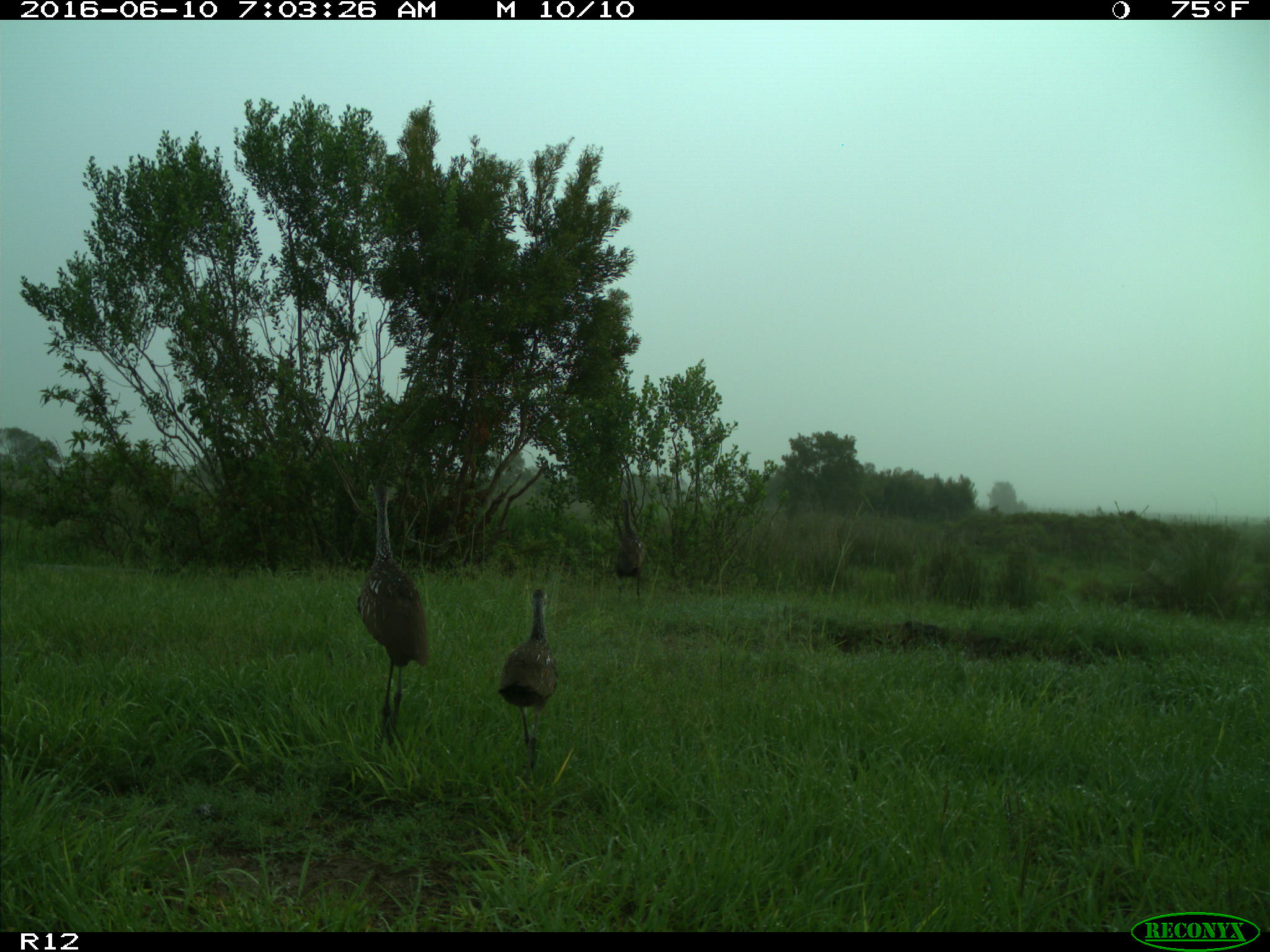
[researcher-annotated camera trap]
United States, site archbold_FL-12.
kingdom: Animalia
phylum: Chordata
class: Aves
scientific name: Aves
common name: birds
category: unidentified bird